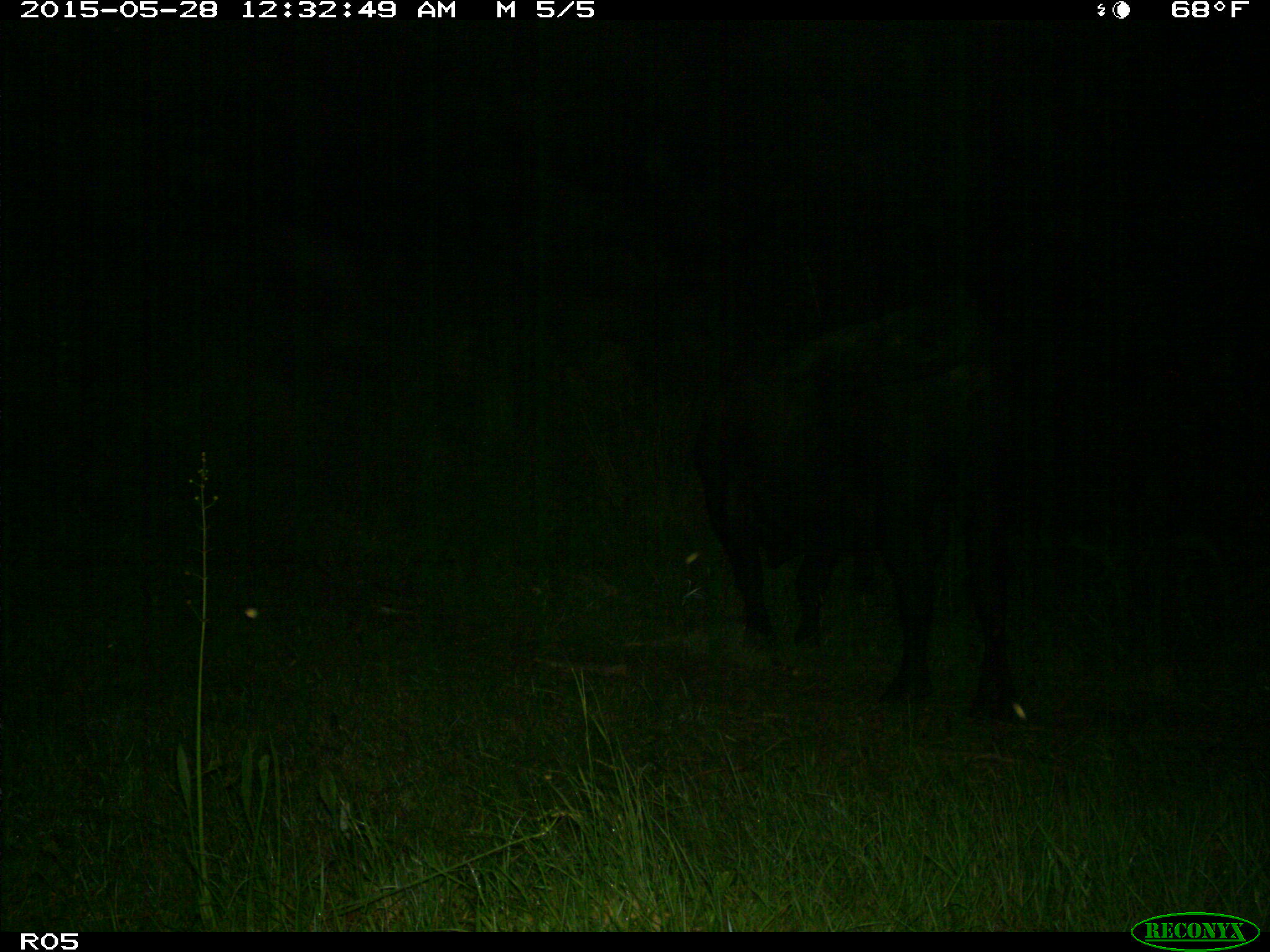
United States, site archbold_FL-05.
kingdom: Animalia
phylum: Chordata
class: Mammalia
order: Artiodactyla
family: Bovidae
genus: Bos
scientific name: Bos taurus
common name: domestic cow